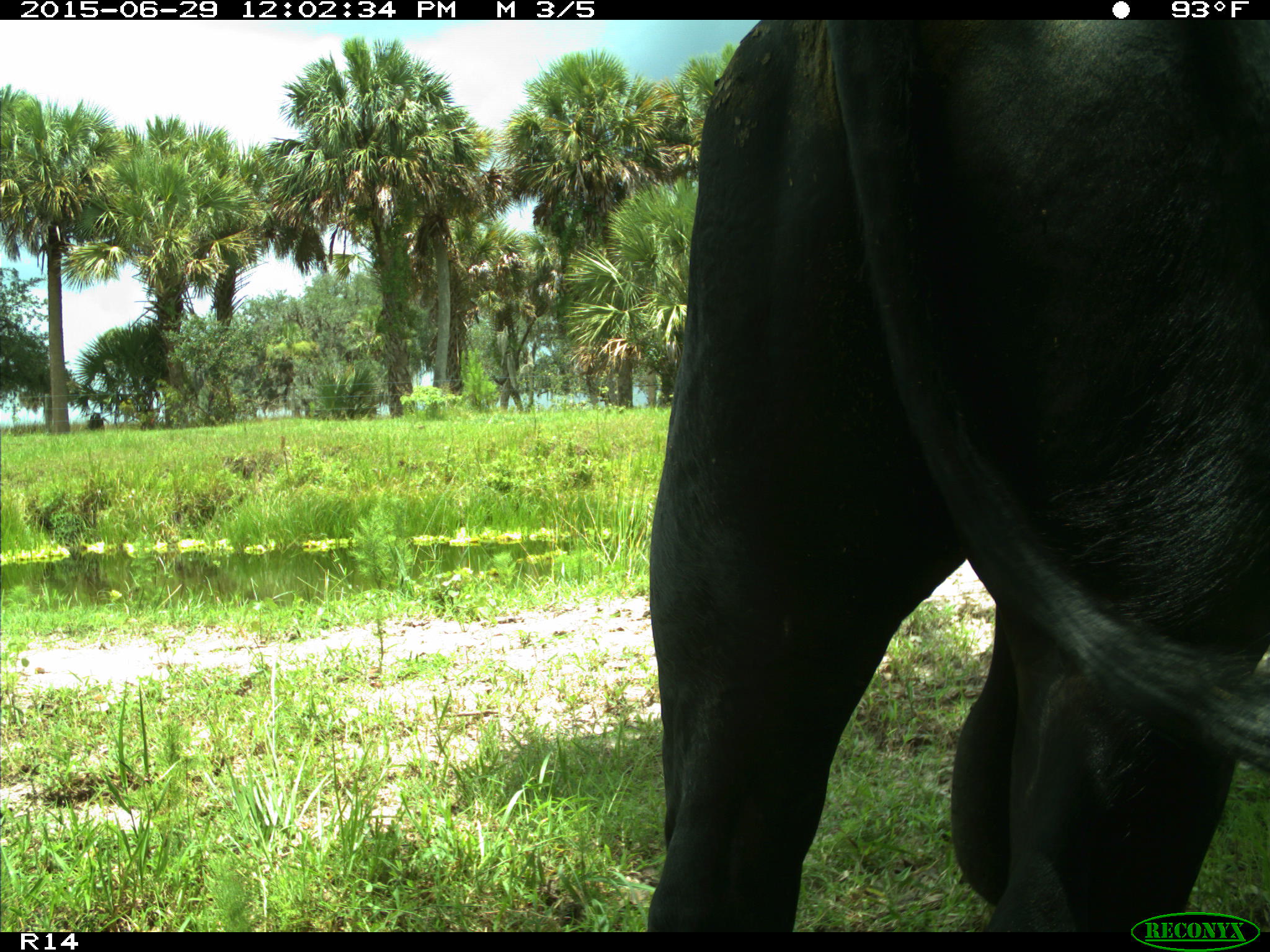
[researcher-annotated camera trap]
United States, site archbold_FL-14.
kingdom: Animalia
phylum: Chordata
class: Mammalia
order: Artiodactyla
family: Bovidae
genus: Bos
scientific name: Bos taurus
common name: domestic cow